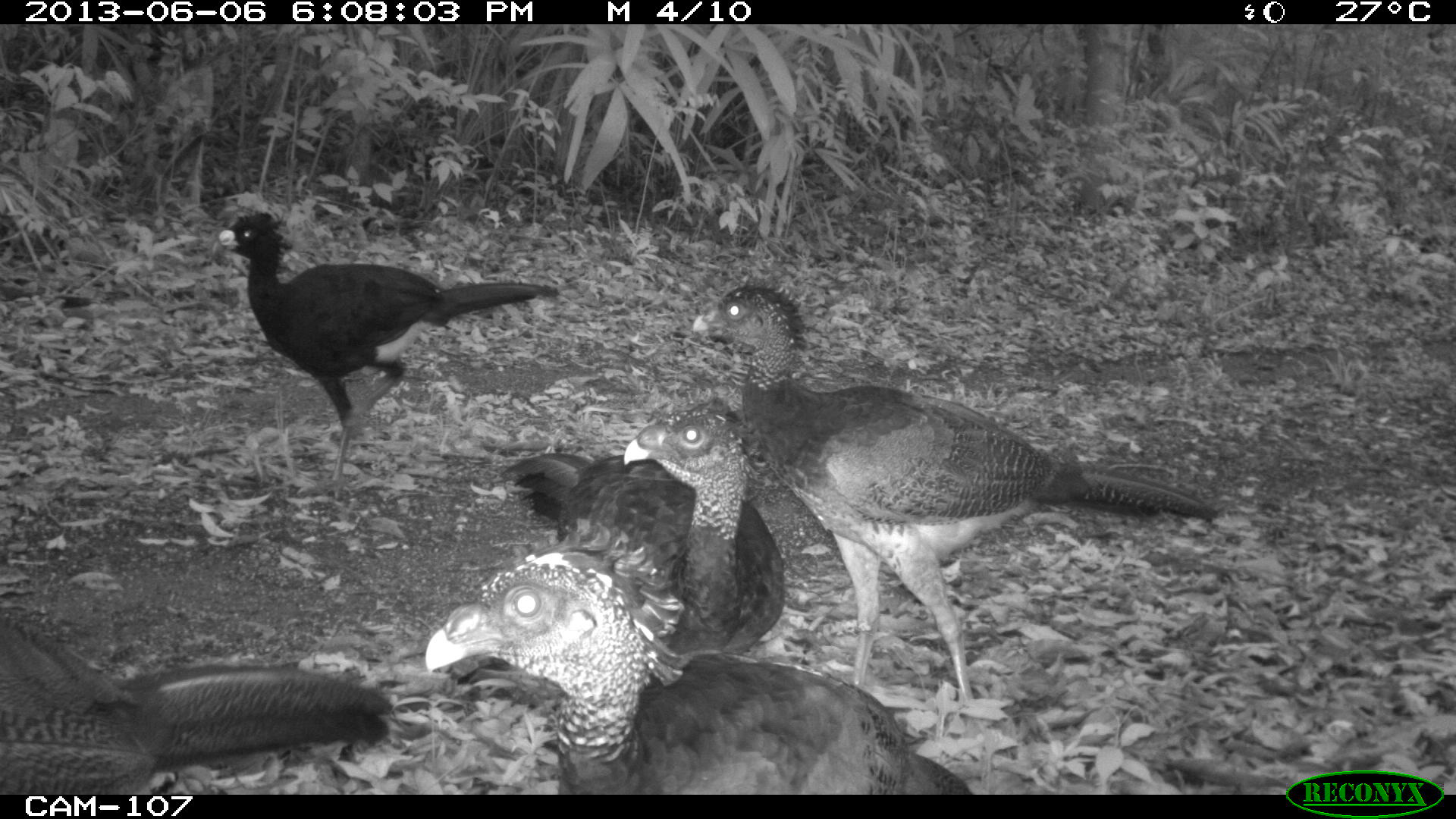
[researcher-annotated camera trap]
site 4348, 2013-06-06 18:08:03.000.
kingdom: Animalia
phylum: Chordata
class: Aves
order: Galliformes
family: Cracidae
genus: Crax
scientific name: Crax rubra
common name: great curassow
Crax rubra (great curassow), count 5.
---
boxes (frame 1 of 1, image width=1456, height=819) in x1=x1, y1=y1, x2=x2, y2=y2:
crax rubra: x1=691, y1=277, x2=1216, y2=710; x1=425, y1=519, x2=969, y2=793; x1=218, y1=210, x2=556, y2=496; x1=498, y1=396, x2=789, y2=672; x1=0, y1=600, x2=392, y2=792